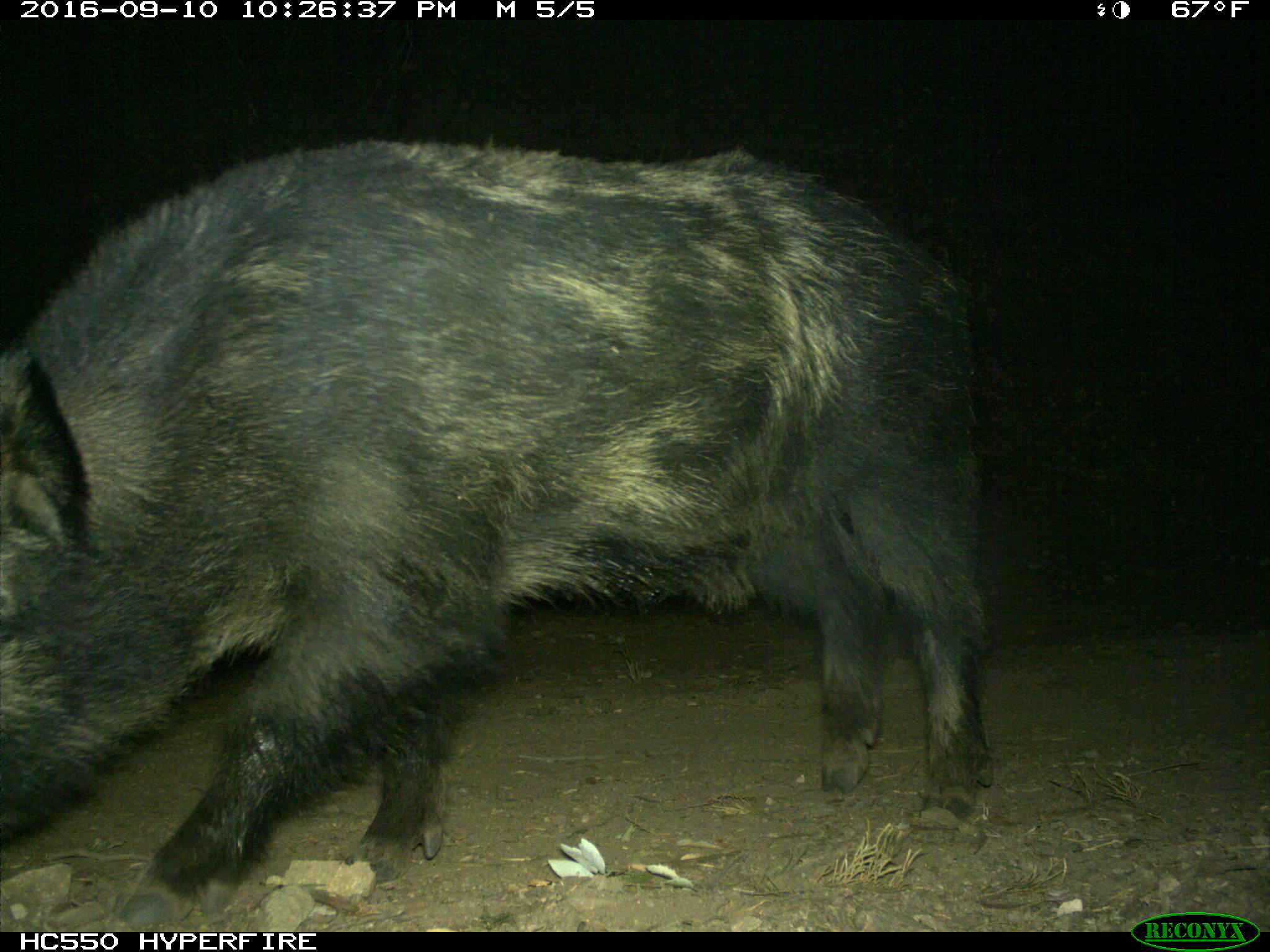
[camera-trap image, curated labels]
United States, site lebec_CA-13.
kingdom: Animalia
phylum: Chordata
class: Mammalia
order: Artiodactyla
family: Suidae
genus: Sus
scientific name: Sus scrofa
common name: wild boar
Sus scrofa (wild boar).